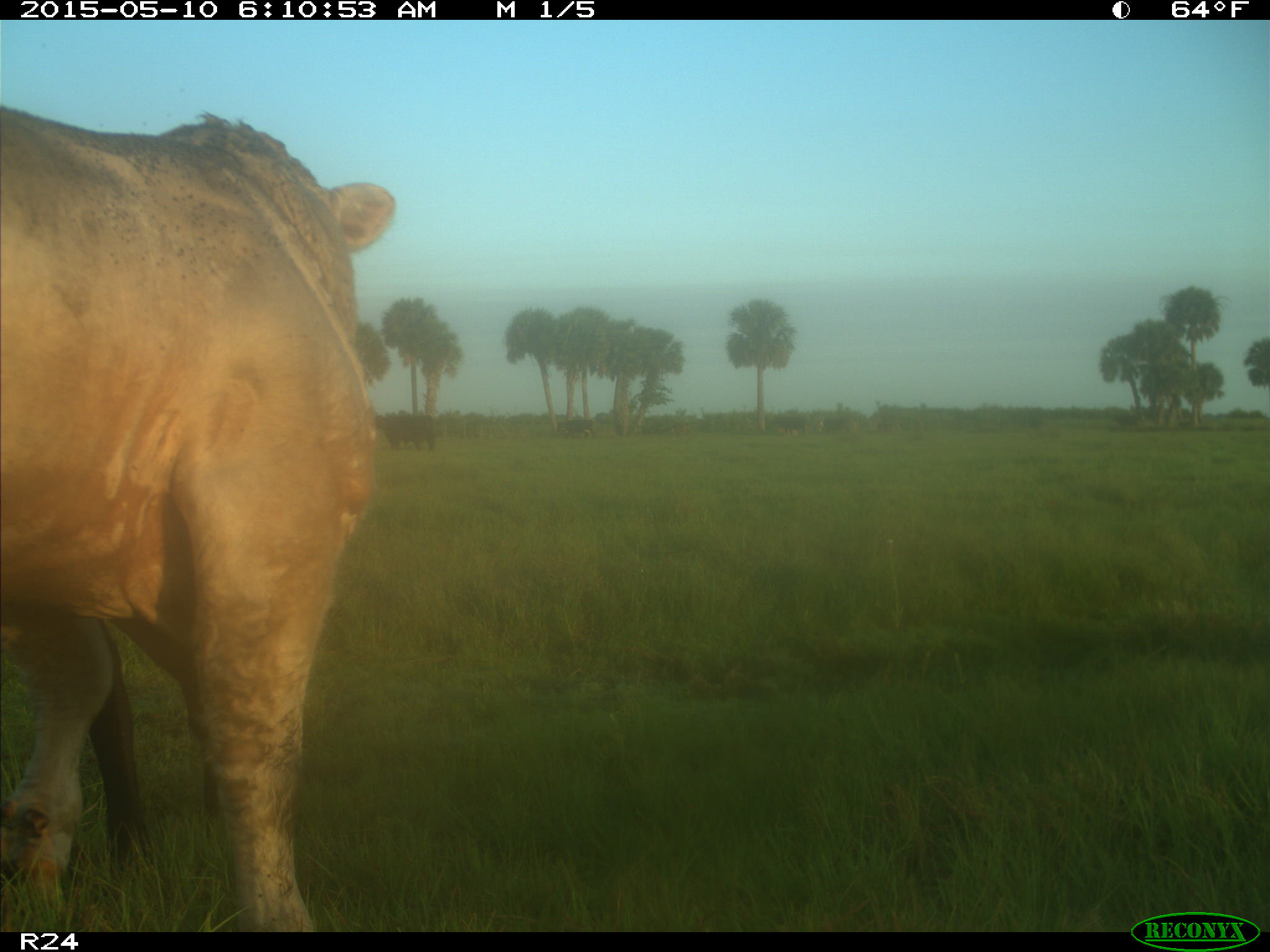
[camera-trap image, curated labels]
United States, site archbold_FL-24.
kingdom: Animalia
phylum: Chordata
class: Mammalia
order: Artiodactyla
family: Bovidae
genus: Bos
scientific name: Bos taurus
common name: domestic cow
Bos taurus (domestic cow).